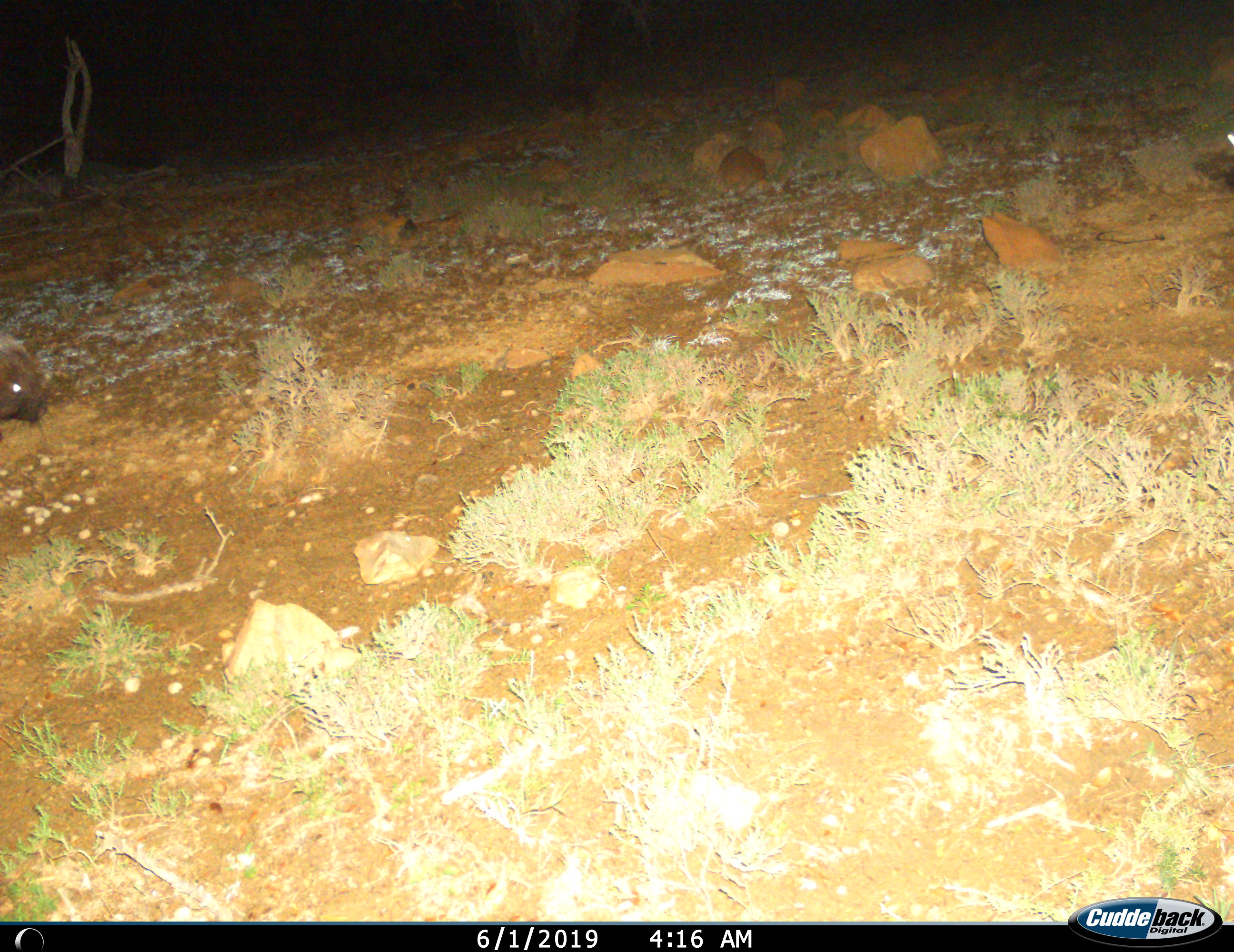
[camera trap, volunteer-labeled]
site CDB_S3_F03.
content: unidentified animal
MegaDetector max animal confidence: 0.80